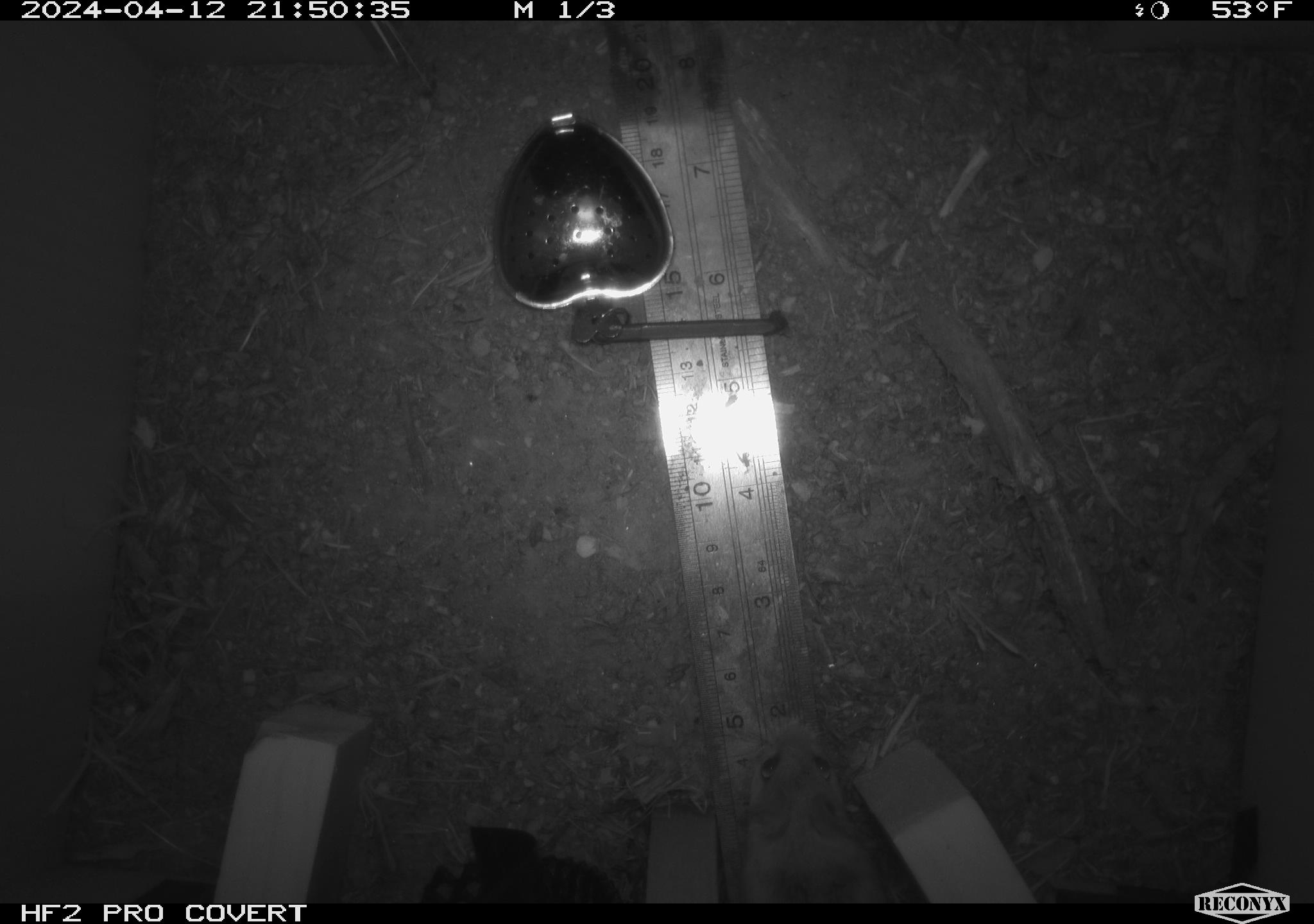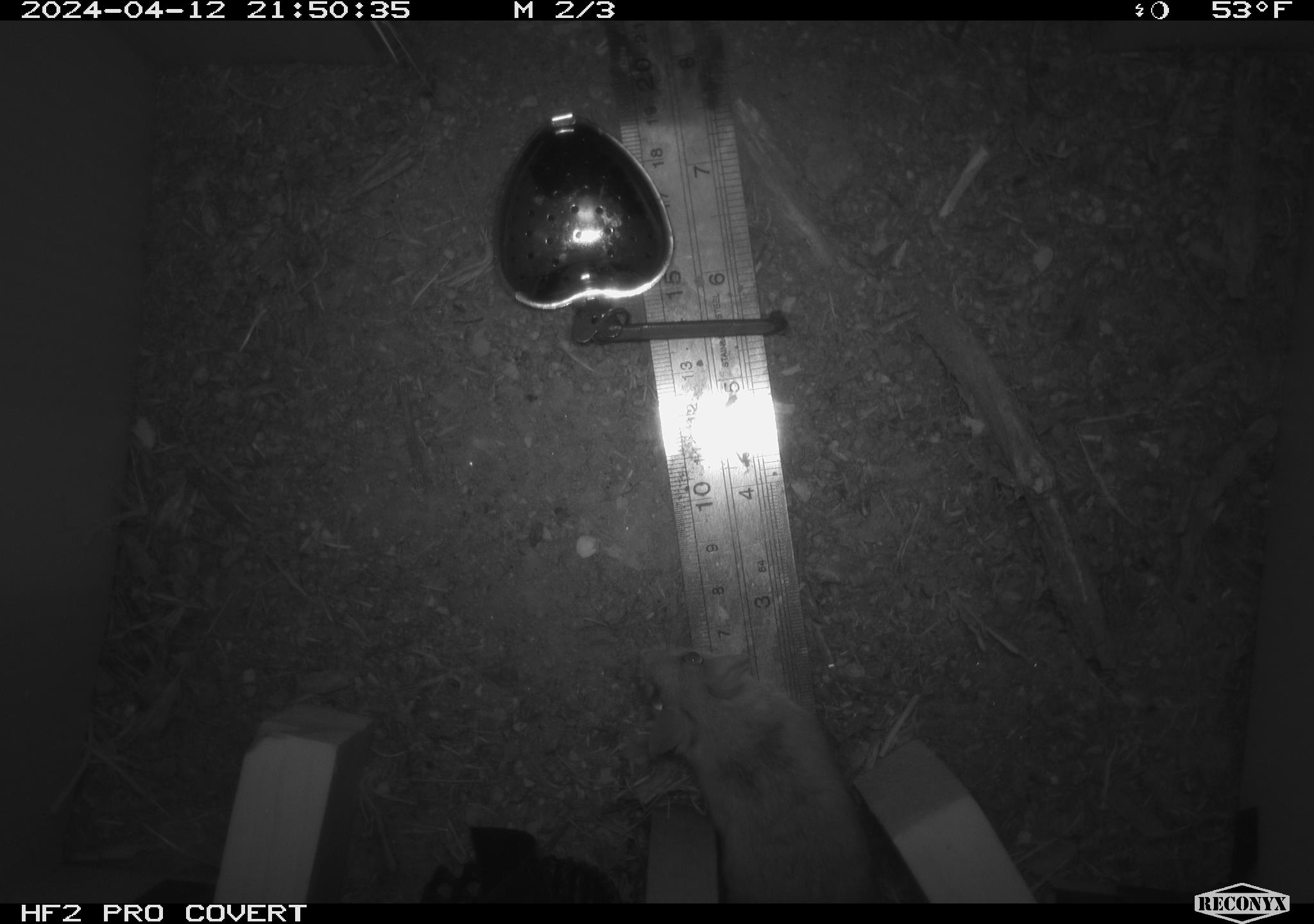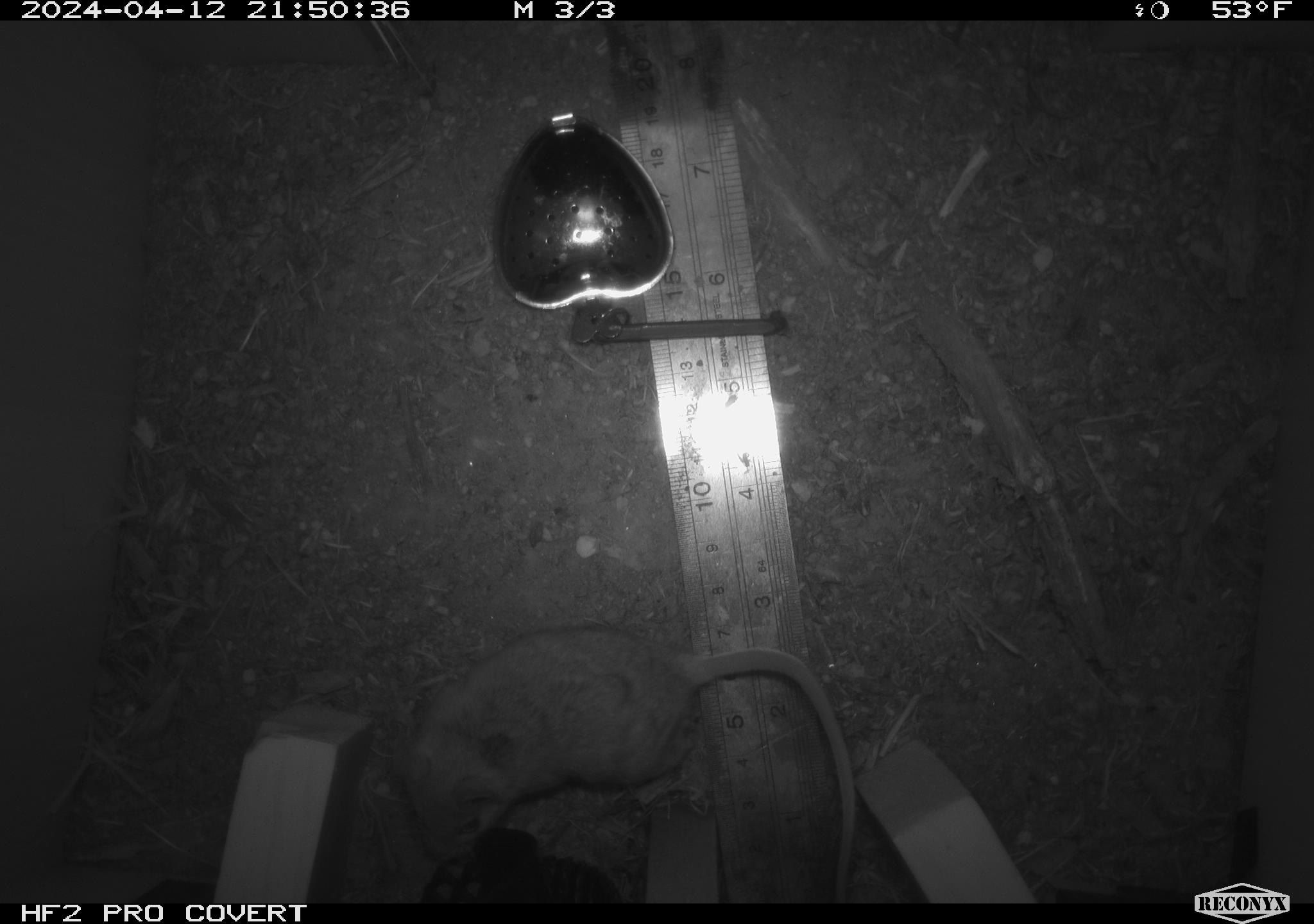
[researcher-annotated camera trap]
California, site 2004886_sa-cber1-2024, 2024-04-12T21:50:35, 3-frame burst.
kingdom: Animalia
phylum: Chordata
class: Mammalia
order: Rodentia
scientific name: Rodentia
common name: mouse species